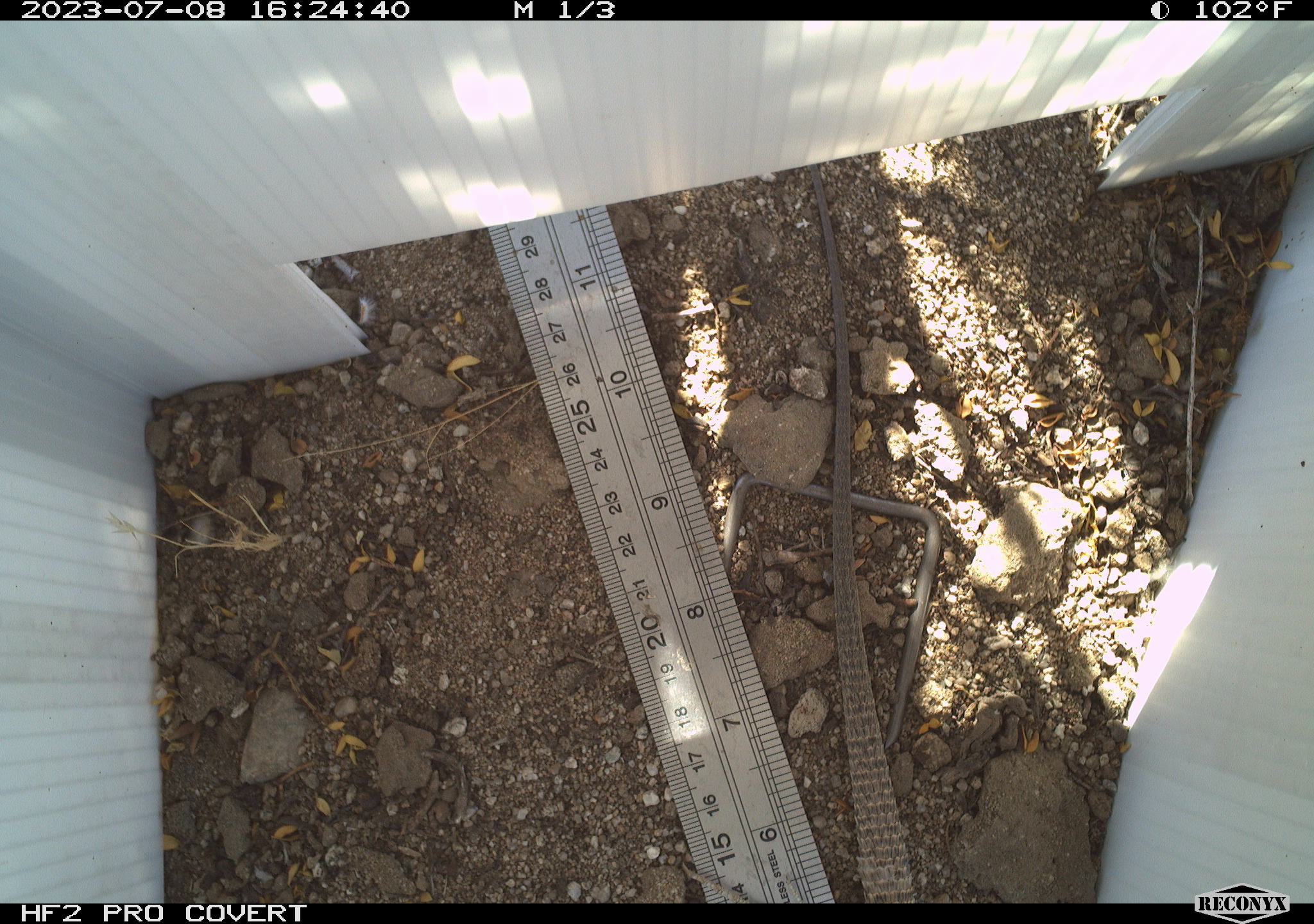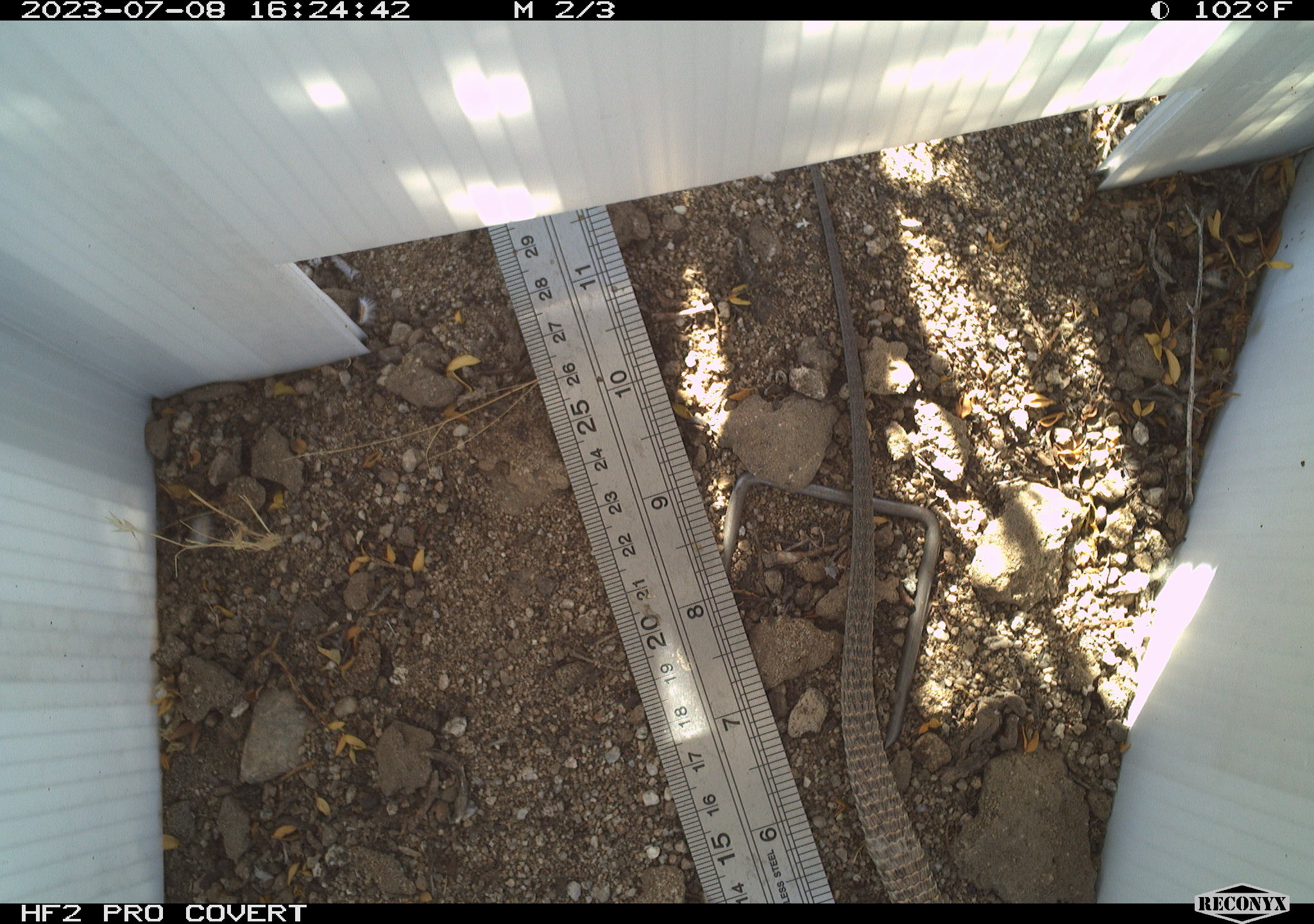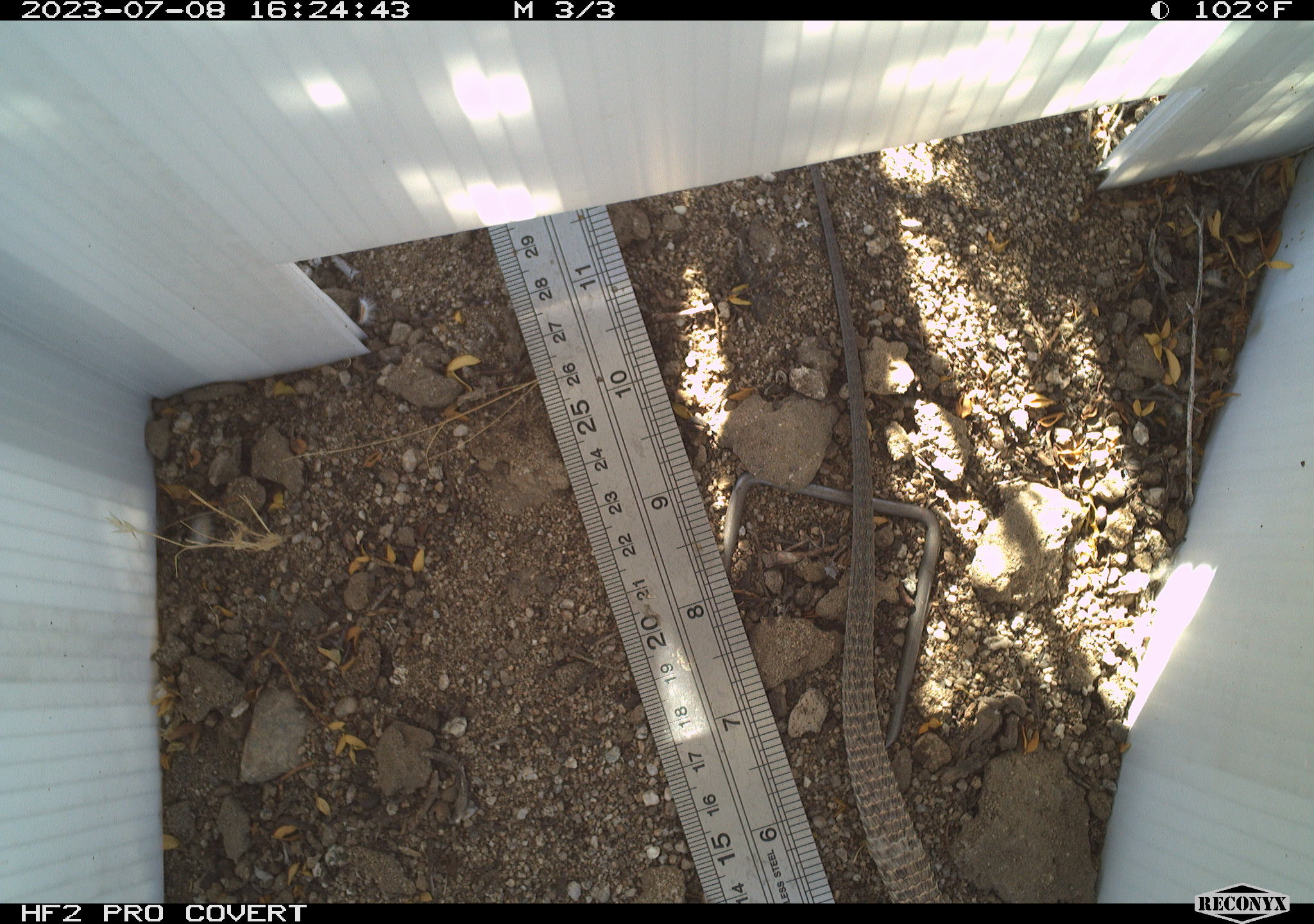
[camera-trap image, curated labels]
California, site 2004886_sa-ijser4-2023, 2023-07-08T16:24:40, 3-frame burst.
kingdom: Animalia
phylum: Chordata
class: Reptilia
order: Squamata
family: Teiidae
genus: Aspidoscelis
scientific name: Aspidoscelis tigris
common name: western whiptail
Western whiptail (Aspidoscelis tigris).